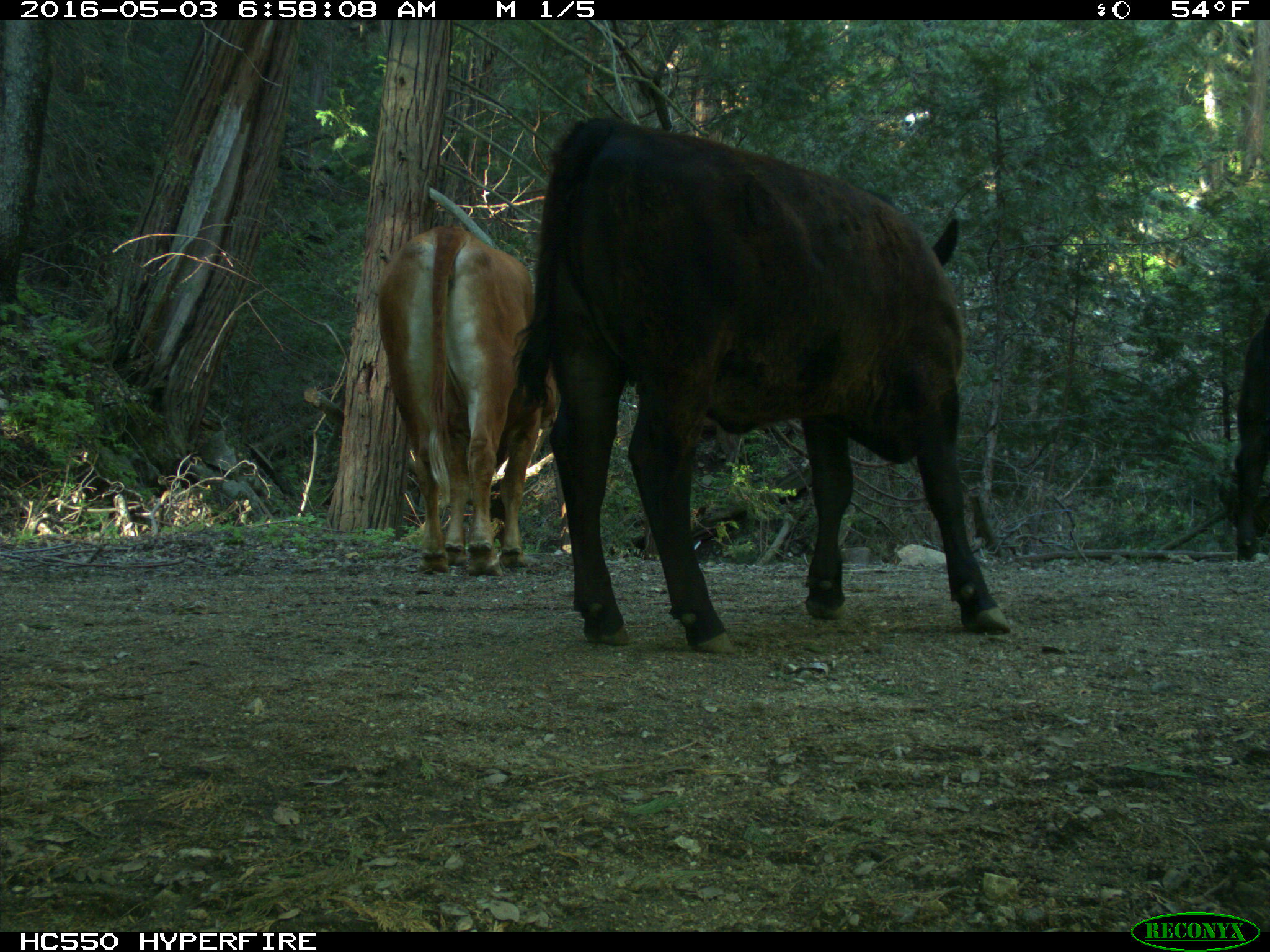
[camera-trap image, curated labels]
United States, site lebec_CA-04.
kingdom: Animalia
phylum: Chordata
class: Mammalia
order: Artiodactyla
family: Bovidae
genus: Bos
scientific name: Bos taurus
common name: domestic cow